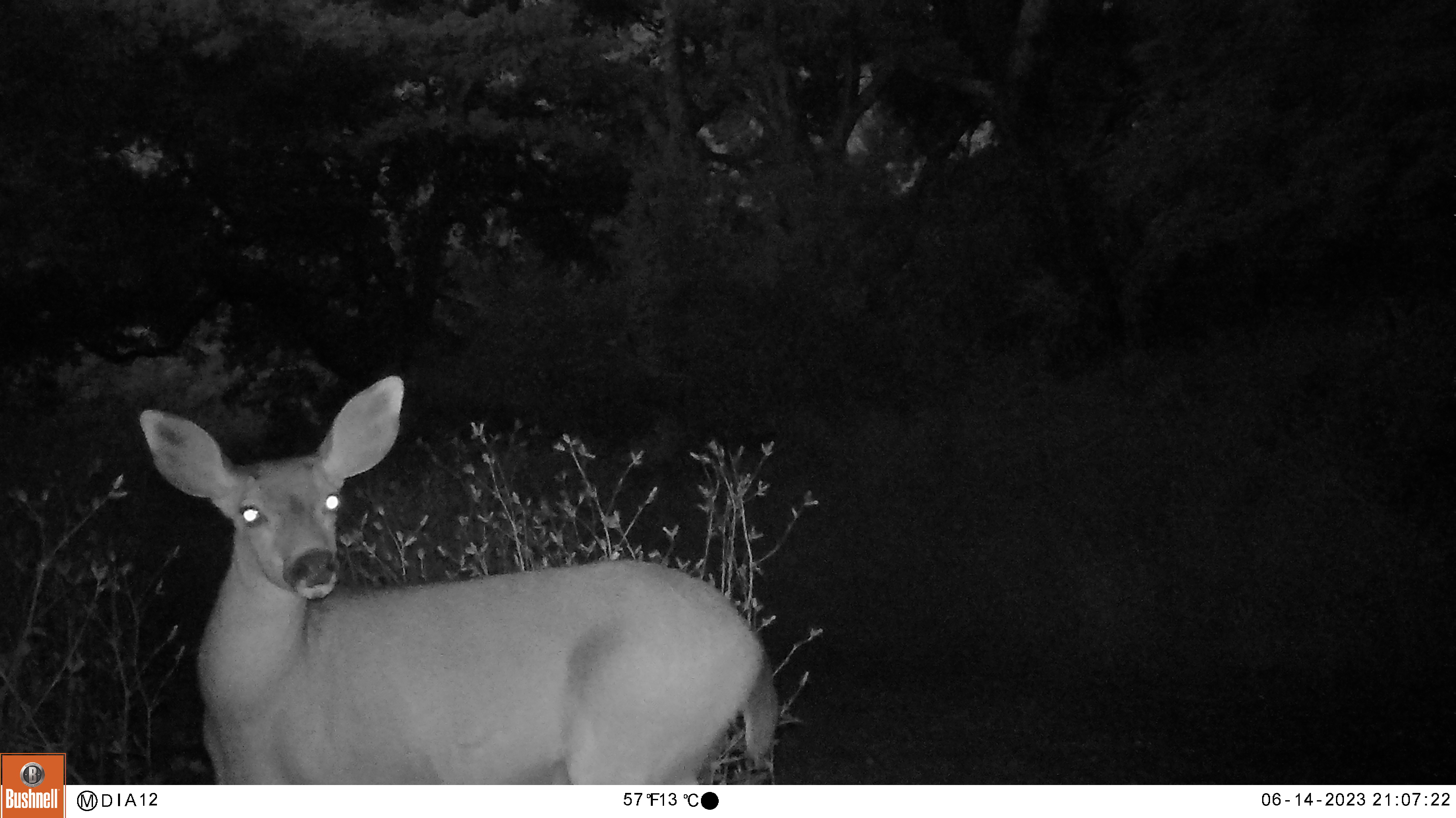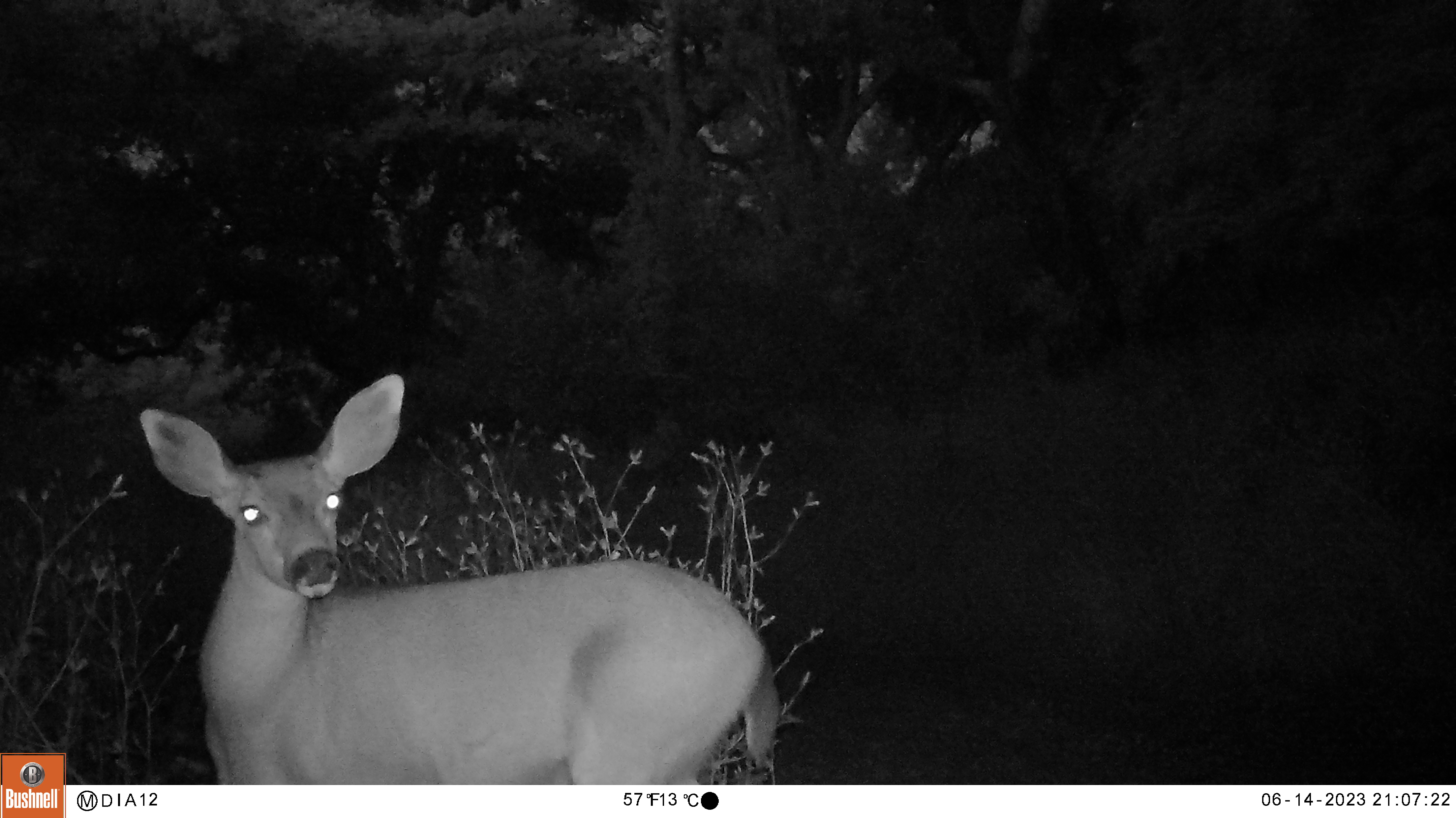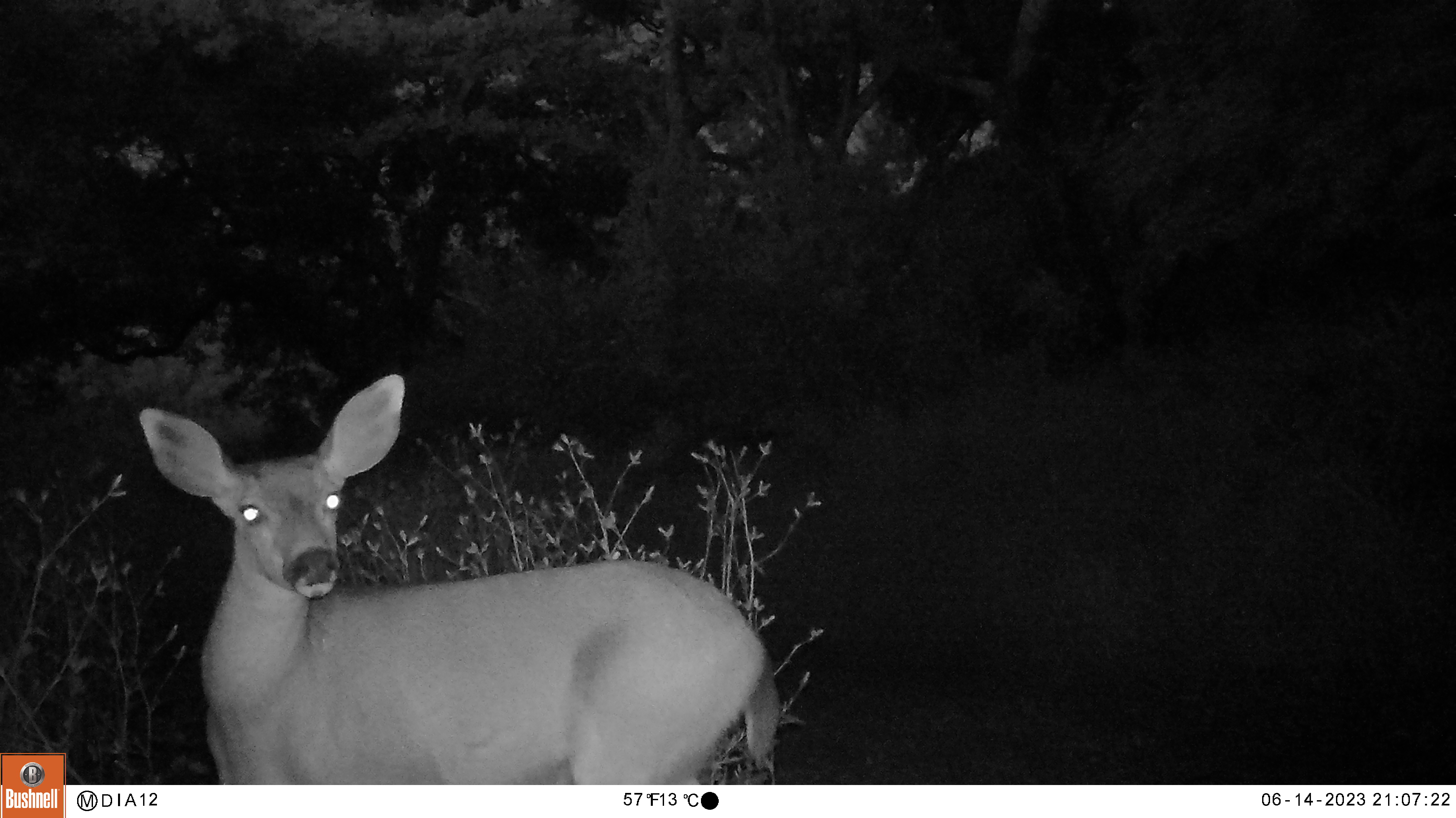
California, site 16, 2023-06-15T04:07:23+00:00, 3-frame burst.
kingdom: Animalia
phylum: Chordata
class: Mammalia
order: Artiodactyla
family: Cervidae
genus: Odocoileus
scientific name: Odocoileus hemionus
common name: mule deer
Mule deer (Odocoileus hemionus).